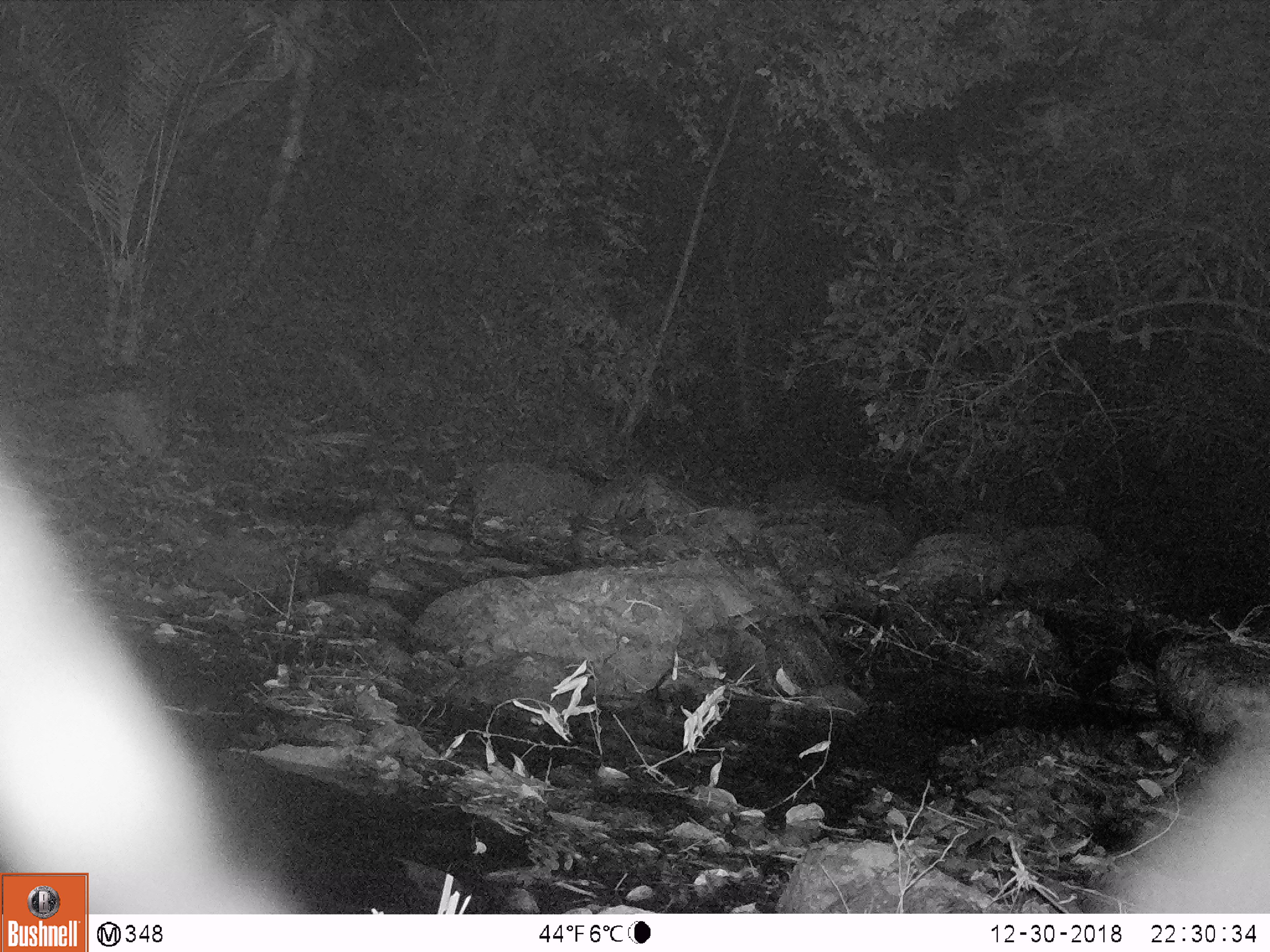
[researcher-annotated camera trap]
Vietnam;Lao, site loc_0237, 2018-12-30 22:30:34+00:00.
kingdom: Animalia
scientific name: Animalia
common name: animal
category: unidentified animal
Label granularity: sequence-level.